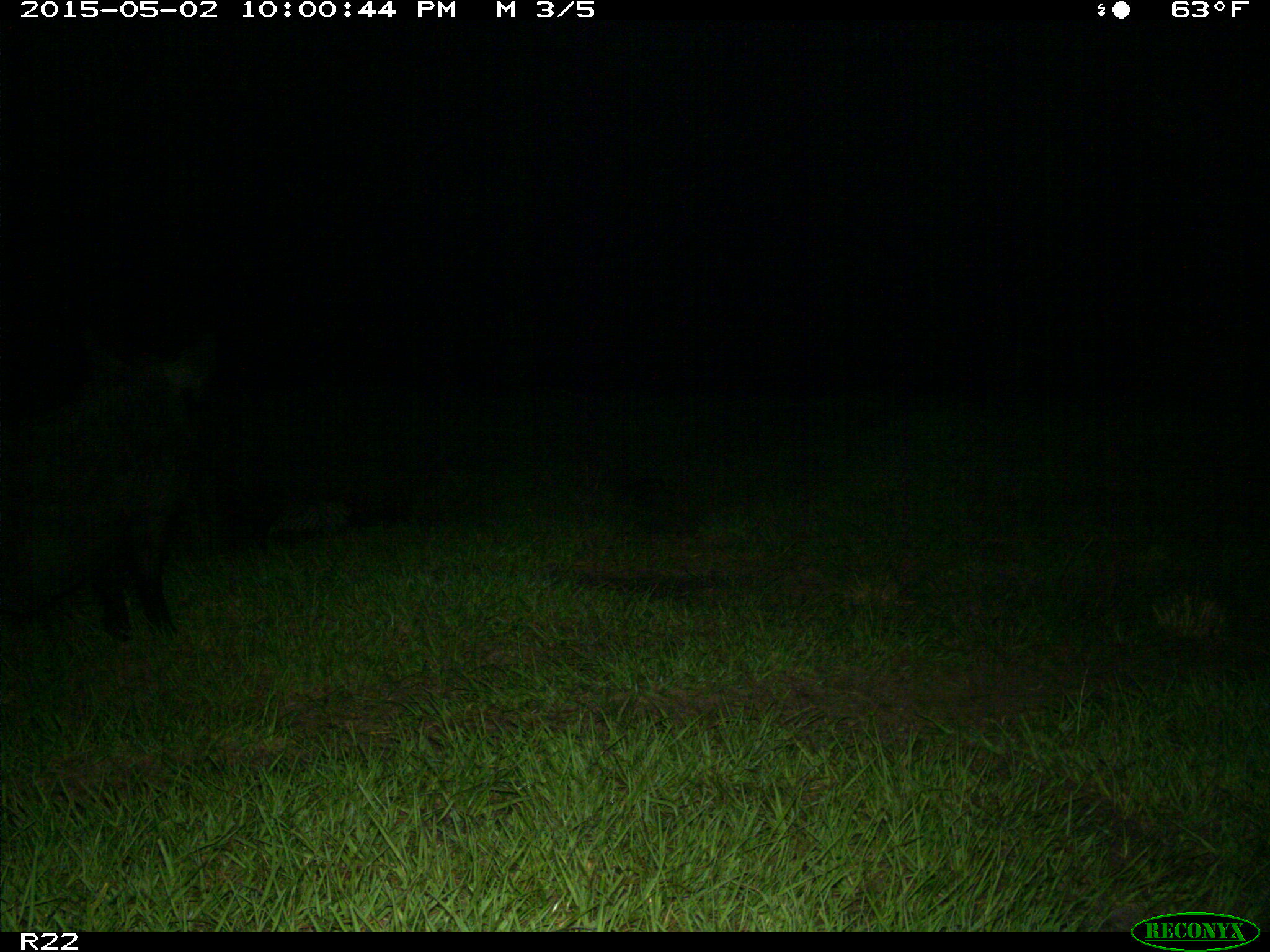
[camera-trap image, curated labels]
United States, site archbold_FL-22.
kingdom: Animalia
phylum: Chordata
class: Mammalia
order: Artiodactyla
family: Suidae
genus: Sus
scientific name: Sus scrofa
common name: wild boar